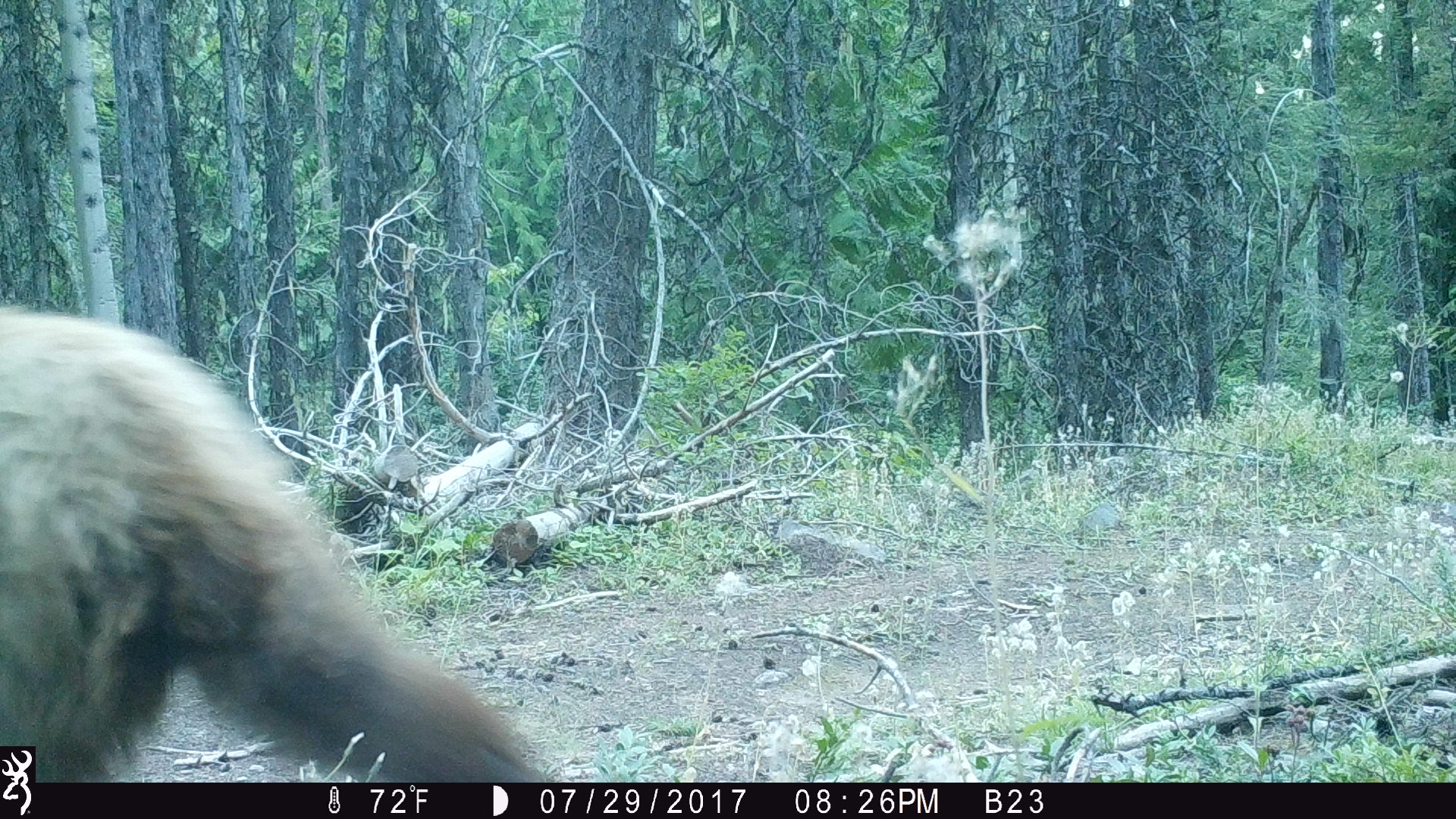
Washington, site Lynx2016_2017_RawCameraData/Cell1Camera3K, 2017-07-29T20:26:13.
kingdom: Animalia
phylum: Chordata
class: Mammalia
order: Carnivora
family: Ursidae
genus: Ursus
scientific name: Ursus americanus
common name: american black bear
Ursus americanus (american black bear). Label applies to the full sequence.